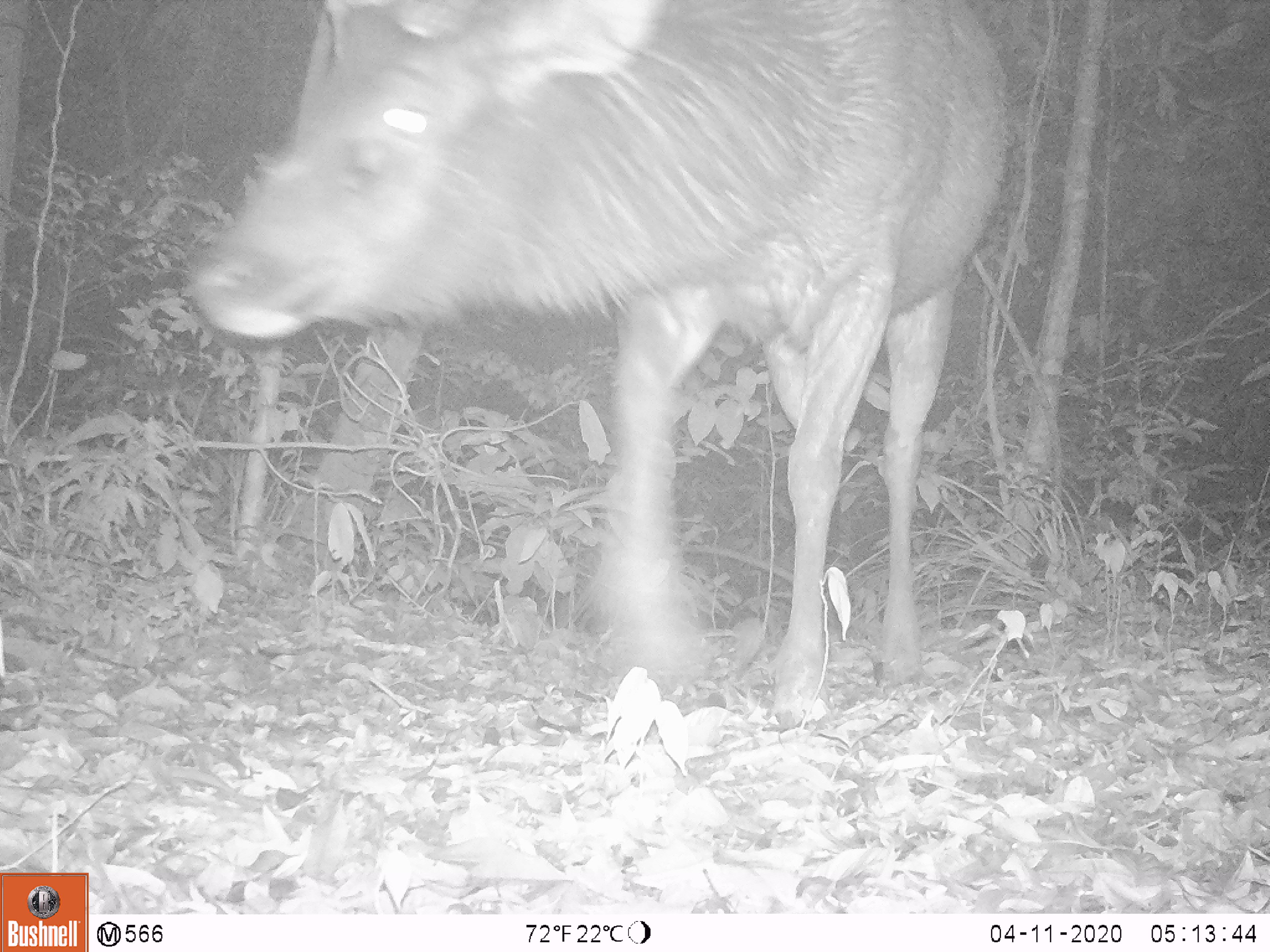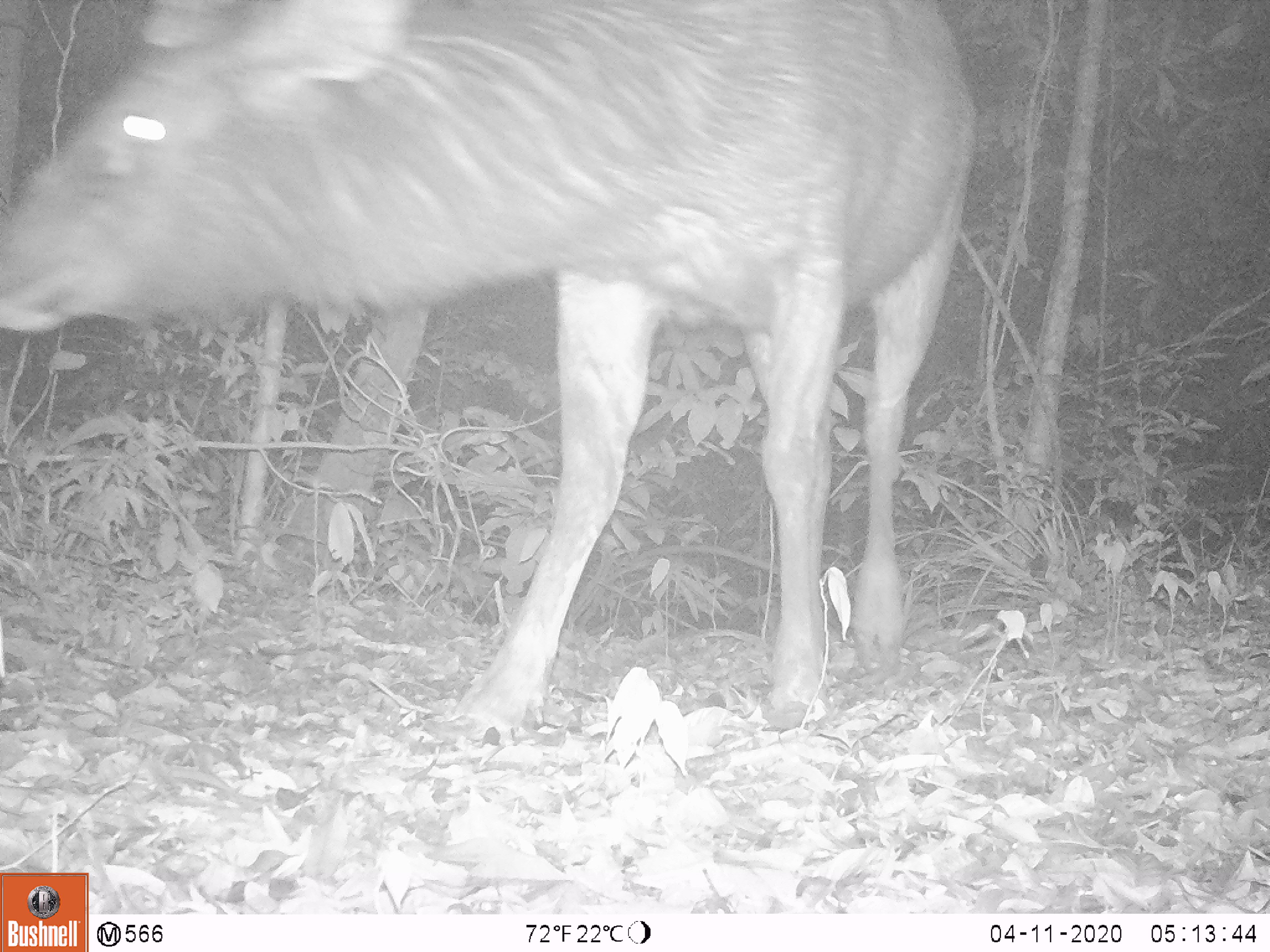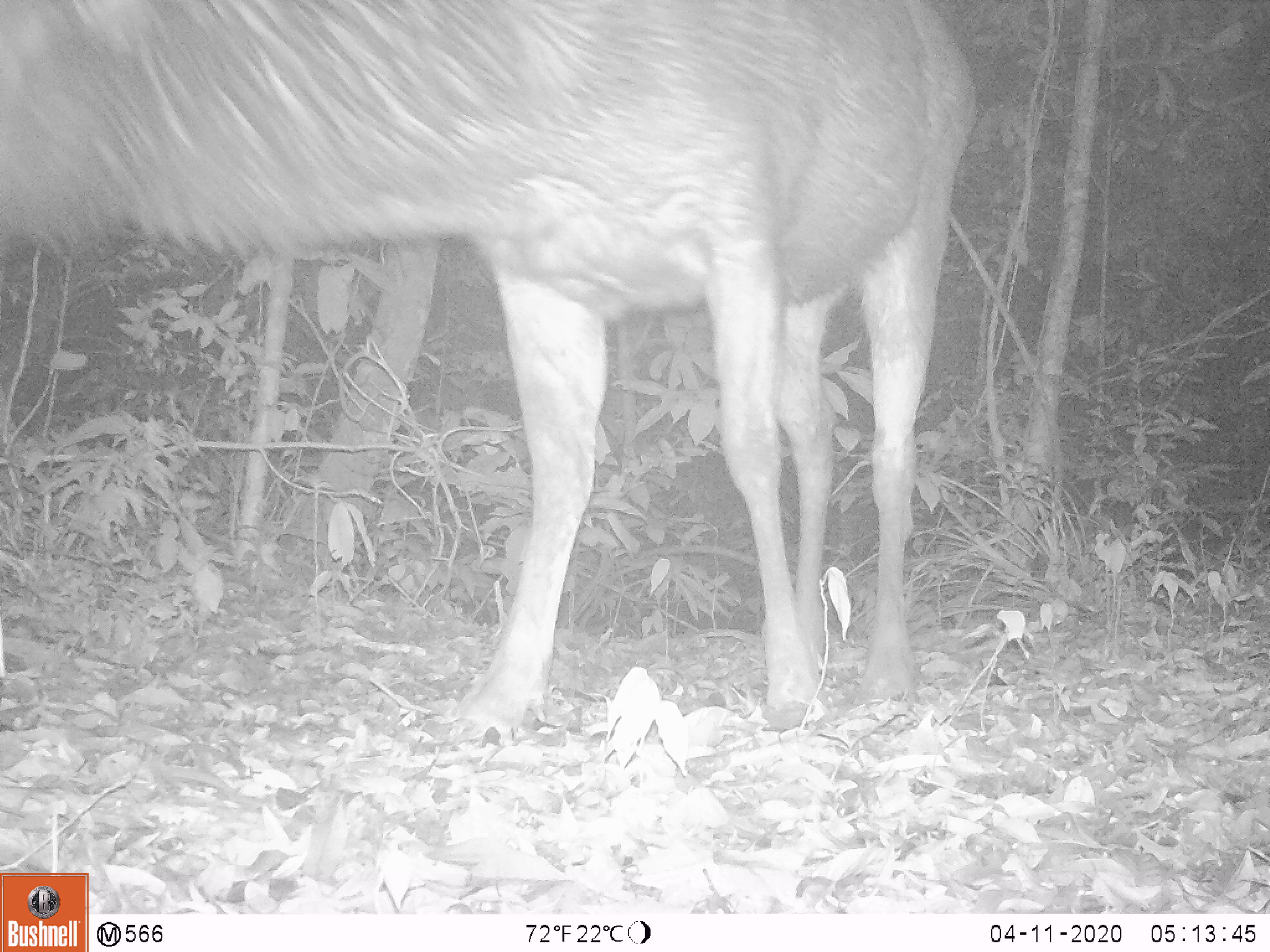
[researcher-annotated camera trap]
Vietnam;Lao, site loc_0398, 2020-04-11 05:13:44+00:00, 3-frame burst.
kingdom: Animalia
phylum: Chordata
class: Mammalia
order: Artiodactyla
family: Cervidae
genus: Rusa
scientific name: Rusa unicolor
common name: sambar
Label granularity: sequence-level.